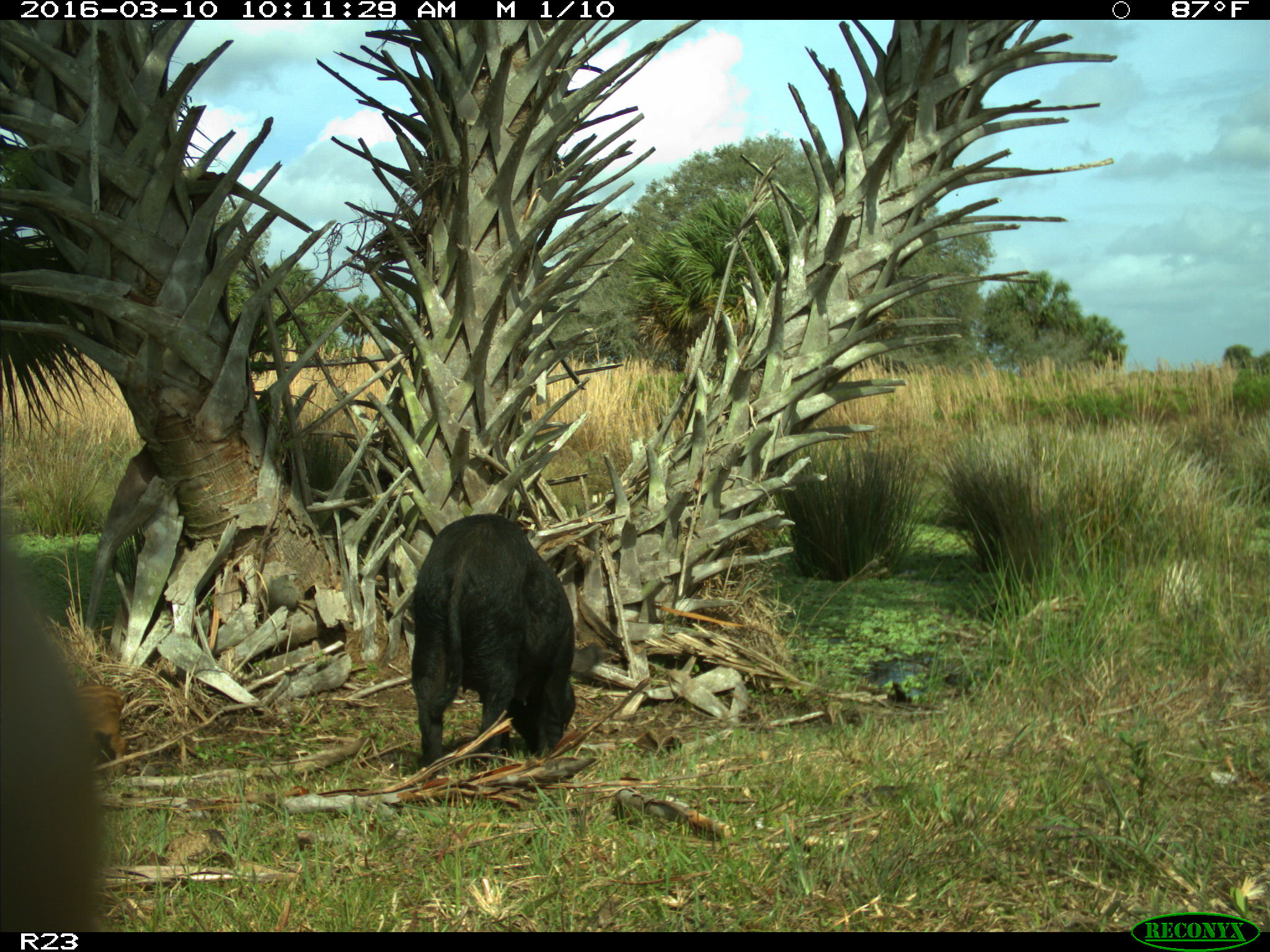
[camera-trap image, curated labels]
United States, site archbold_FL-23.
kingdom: Animalia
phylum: Chordata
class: Mammalia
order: Artiodactyla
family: Suidae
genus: Sus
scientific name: Sus scrofa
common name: wild boar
Sus scrofa (wild boar).